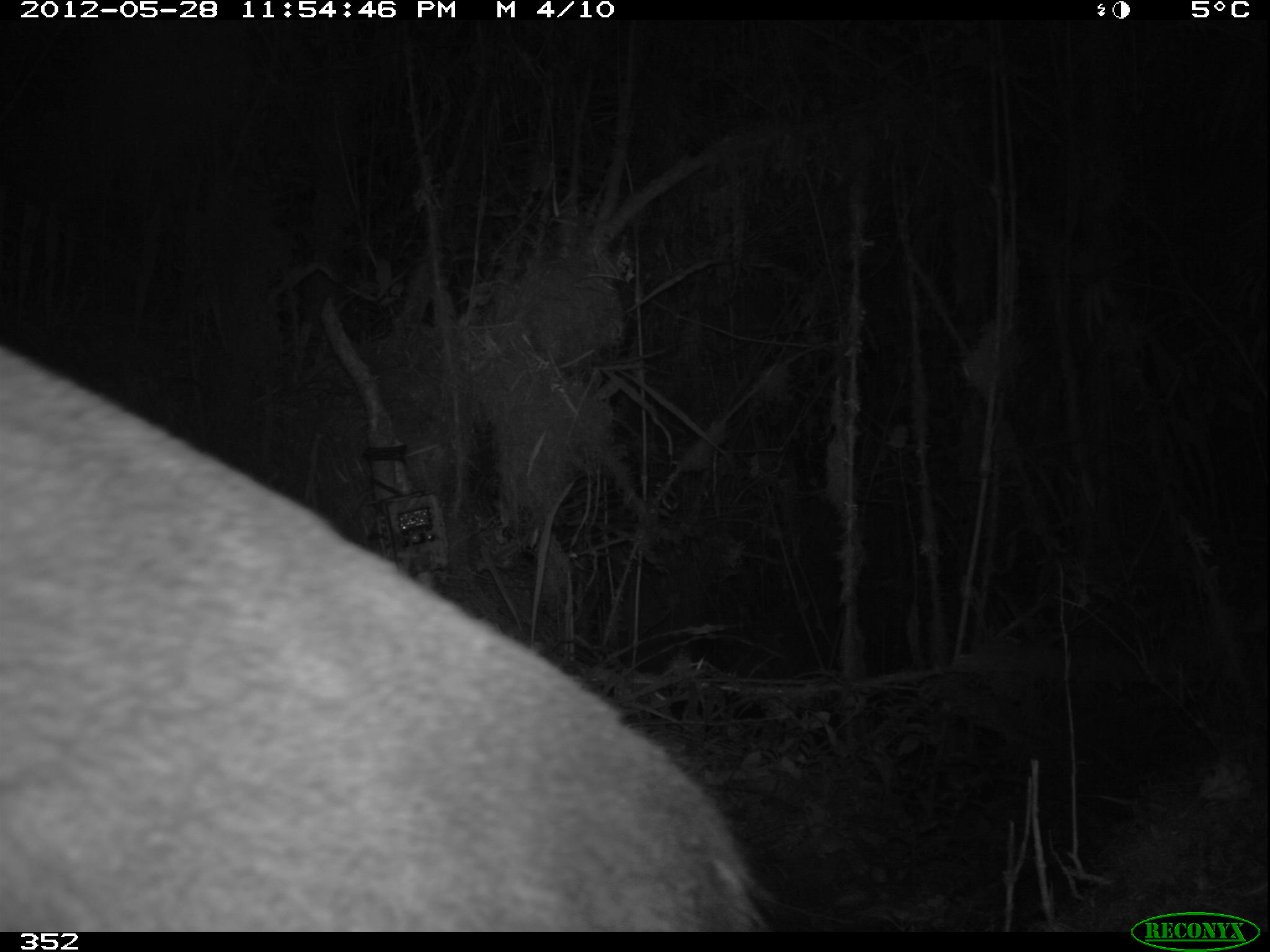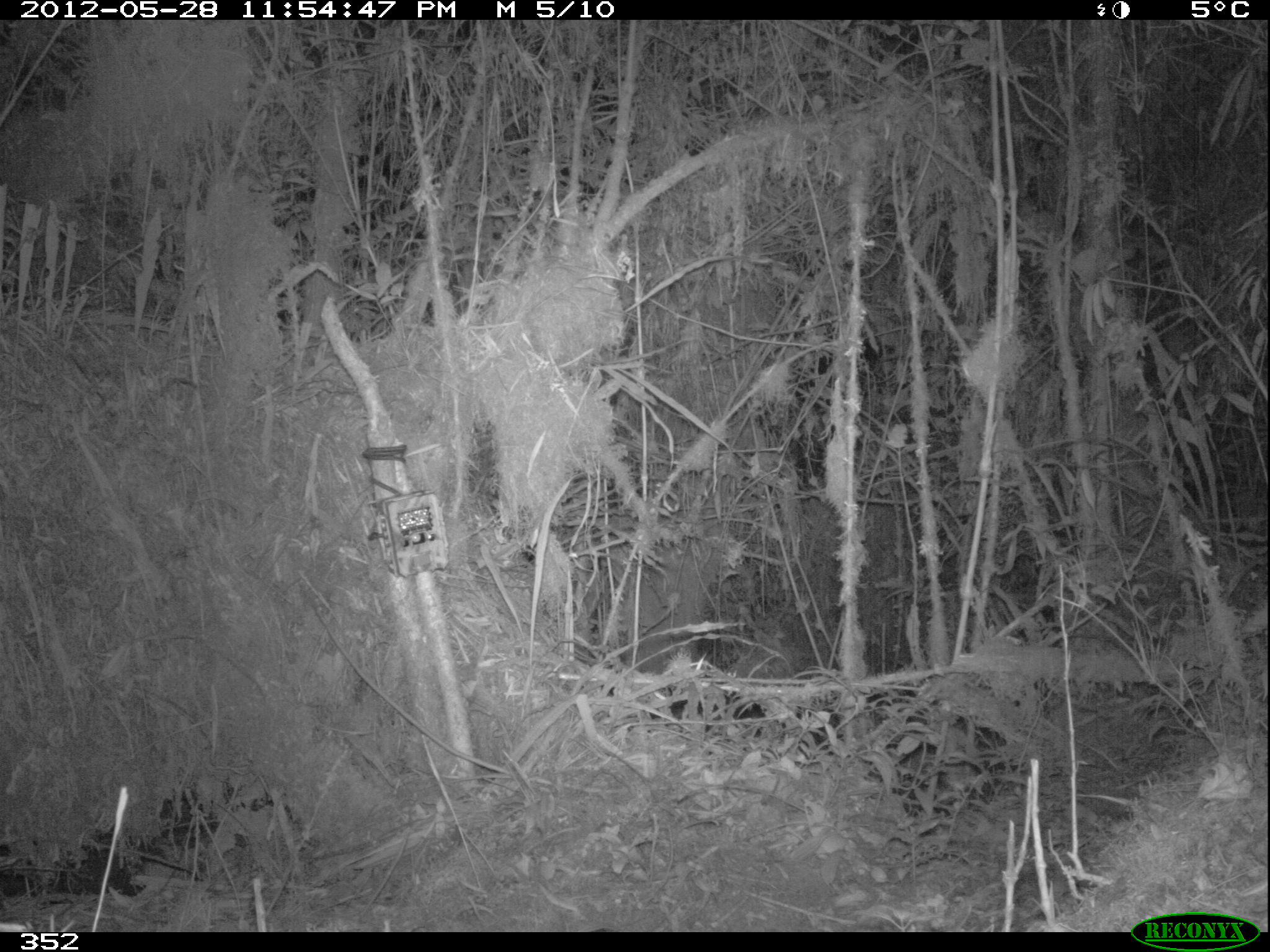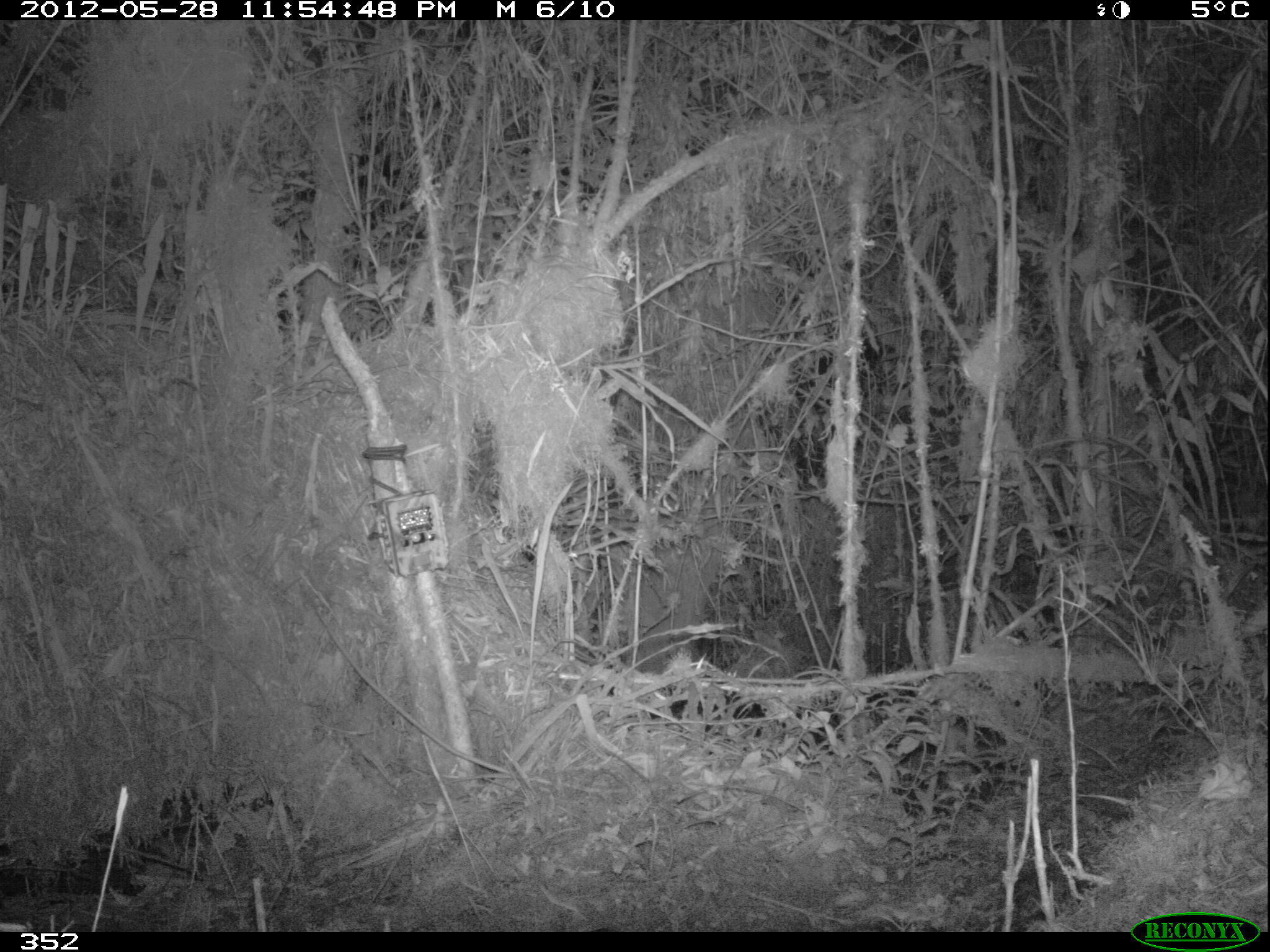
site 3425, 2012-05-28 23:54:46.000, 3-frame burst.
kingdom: Animalia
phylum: Chordata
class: Mammalia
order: Artiodactyla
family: Cervidae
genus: Mazama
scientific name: Mazama chunyi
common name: dwarf brocket